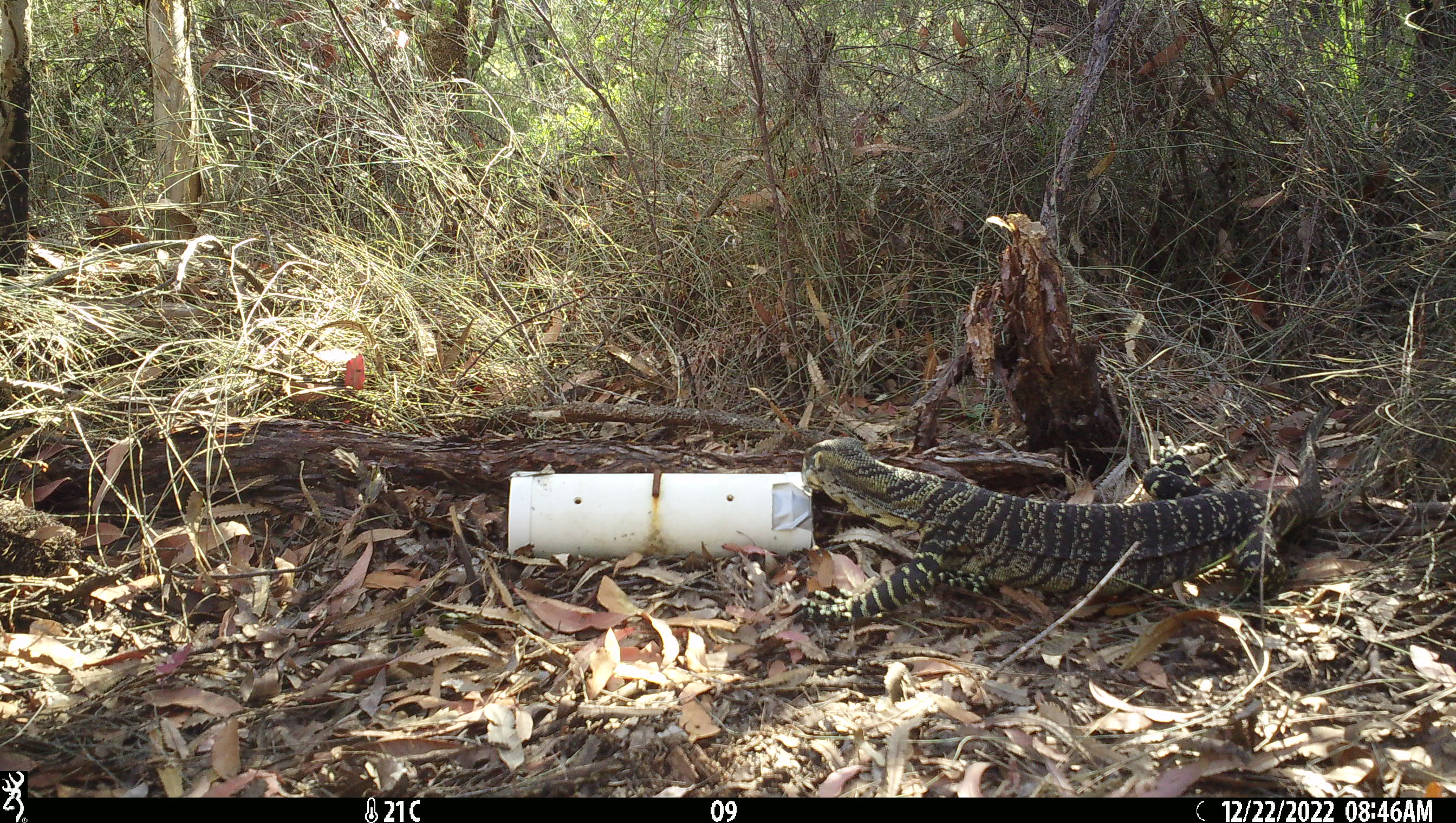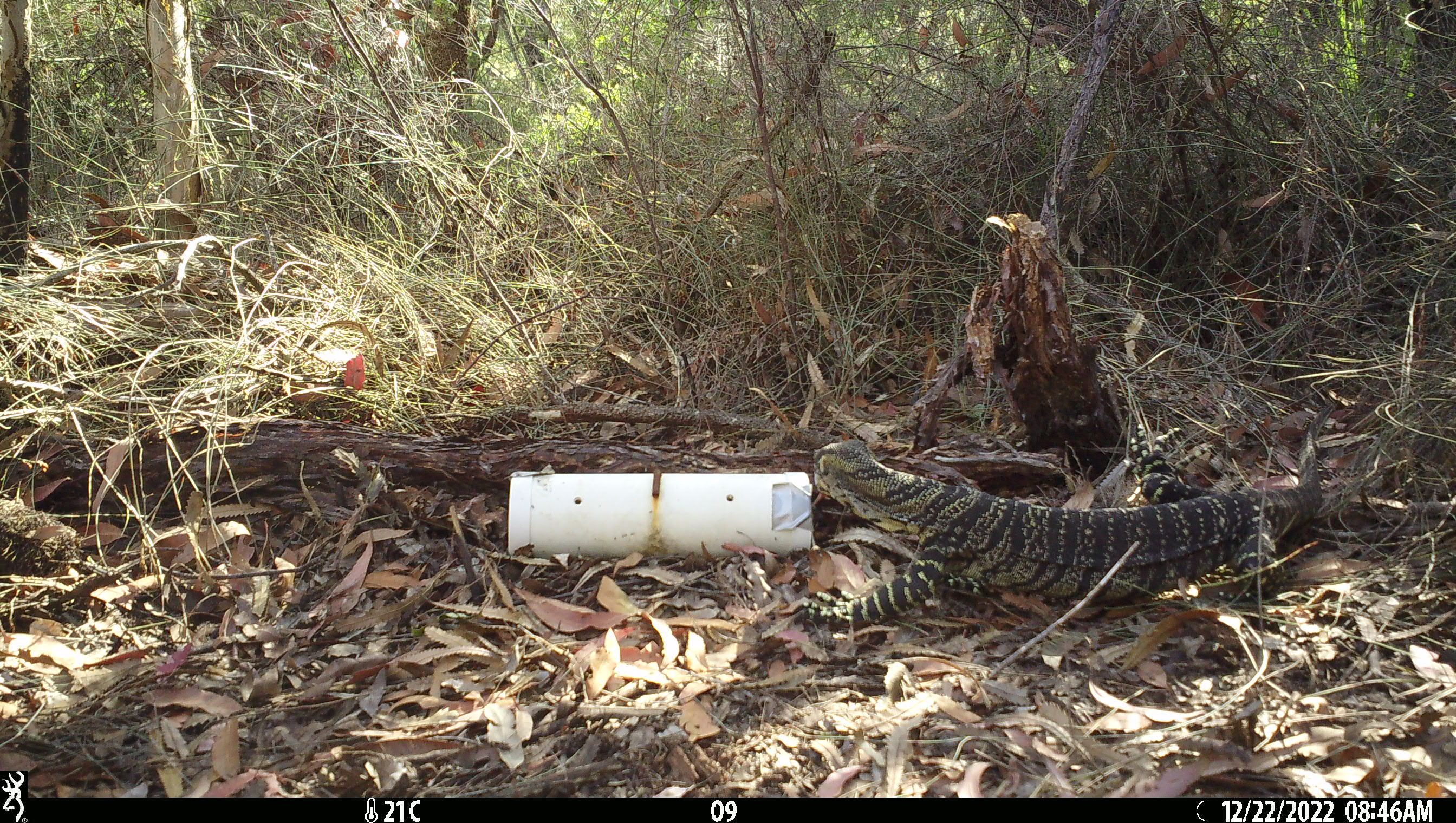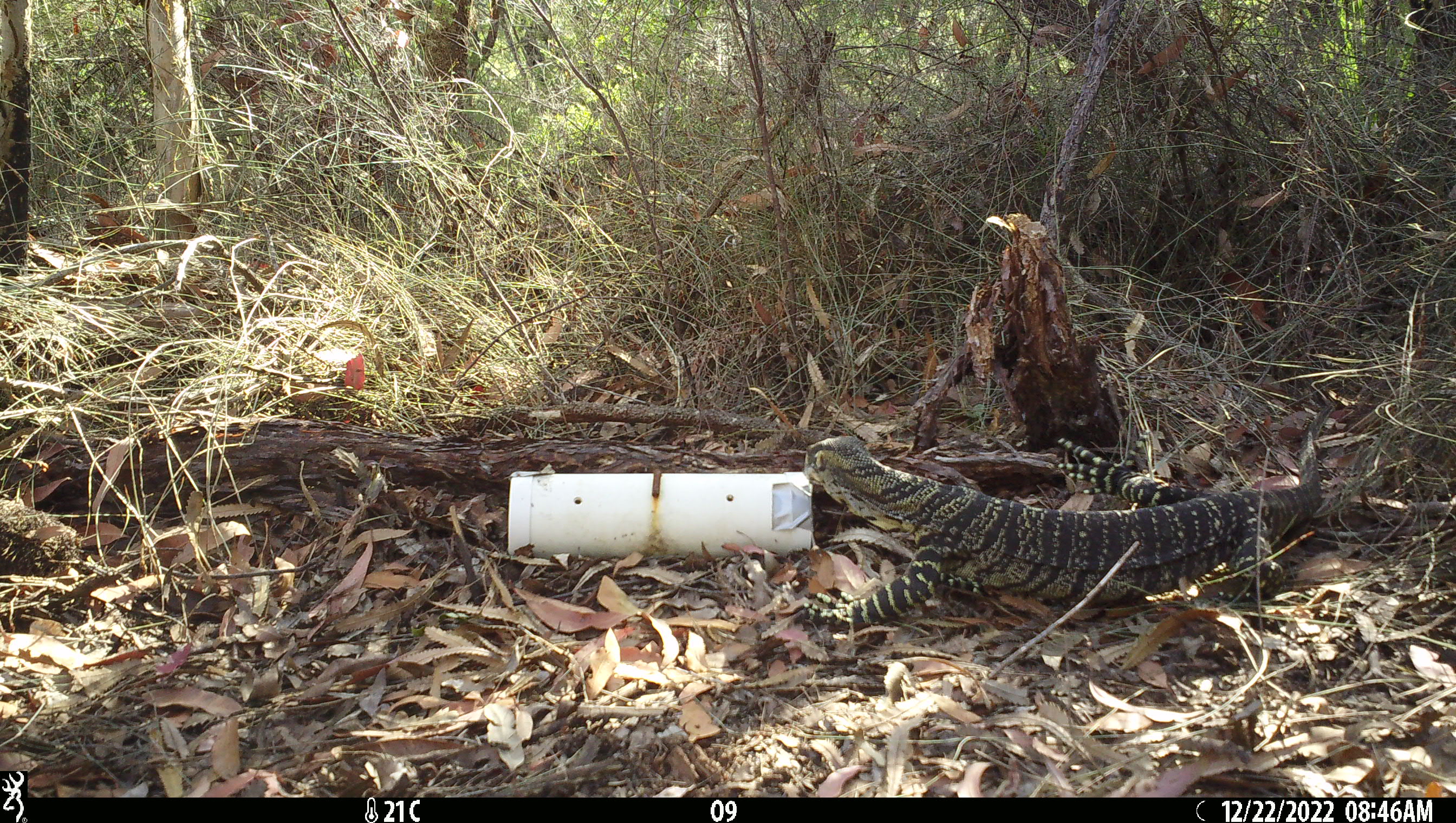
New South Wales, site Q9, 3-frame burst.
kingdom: Animalia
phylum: Chordata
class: Reptilia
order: Squamata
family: Varanidae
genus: Varanus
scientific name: Varanus varius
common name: lace monitor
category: goanna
Goanna (lace monitor) (Varanus varius).